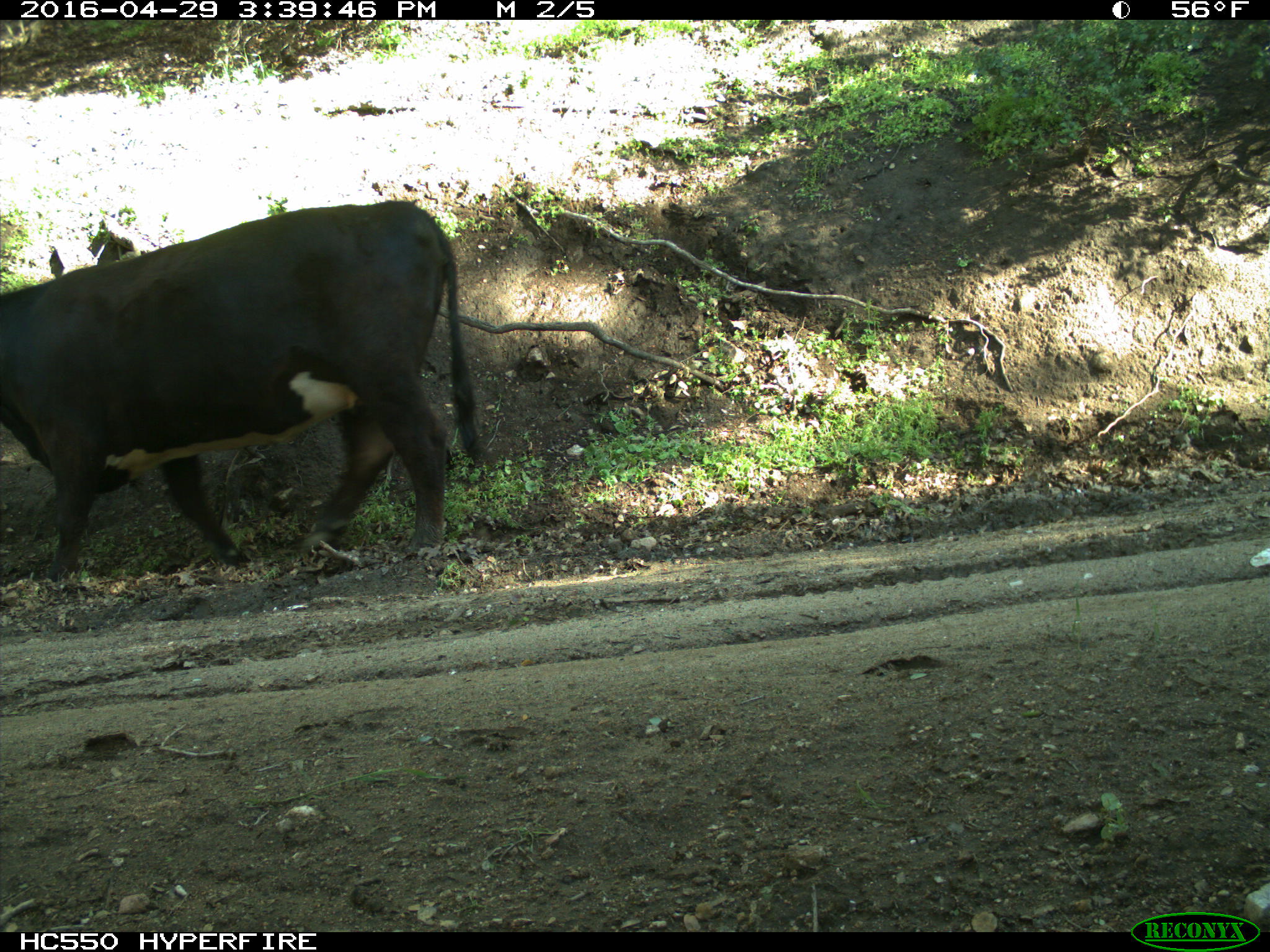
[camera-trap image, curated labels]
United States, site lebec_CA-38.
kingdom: Animalia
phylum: Chordata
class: Mammalia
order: Artiodactyla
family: Bovidae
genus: Bos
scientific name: Bos taurus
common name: domestic cow